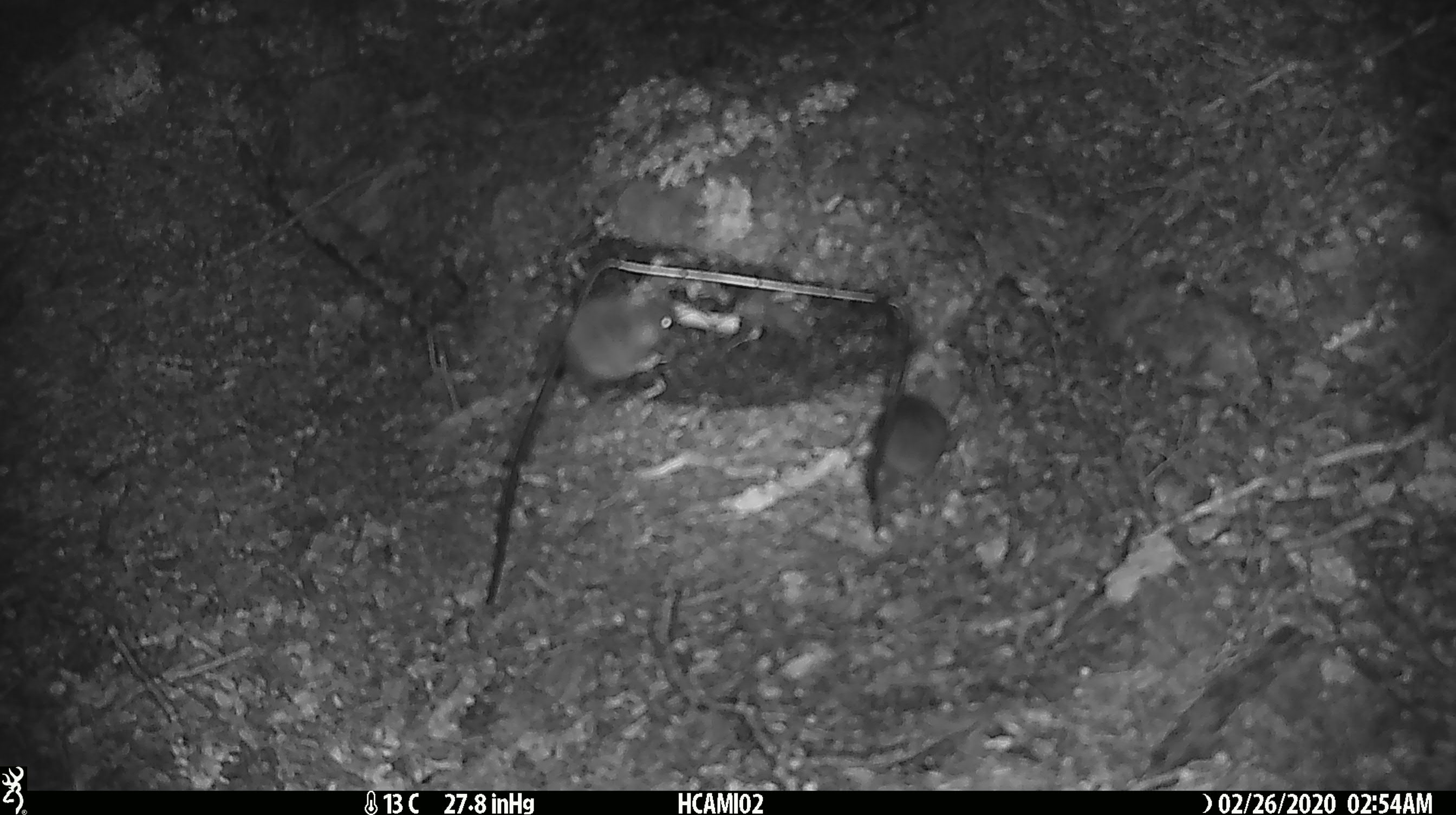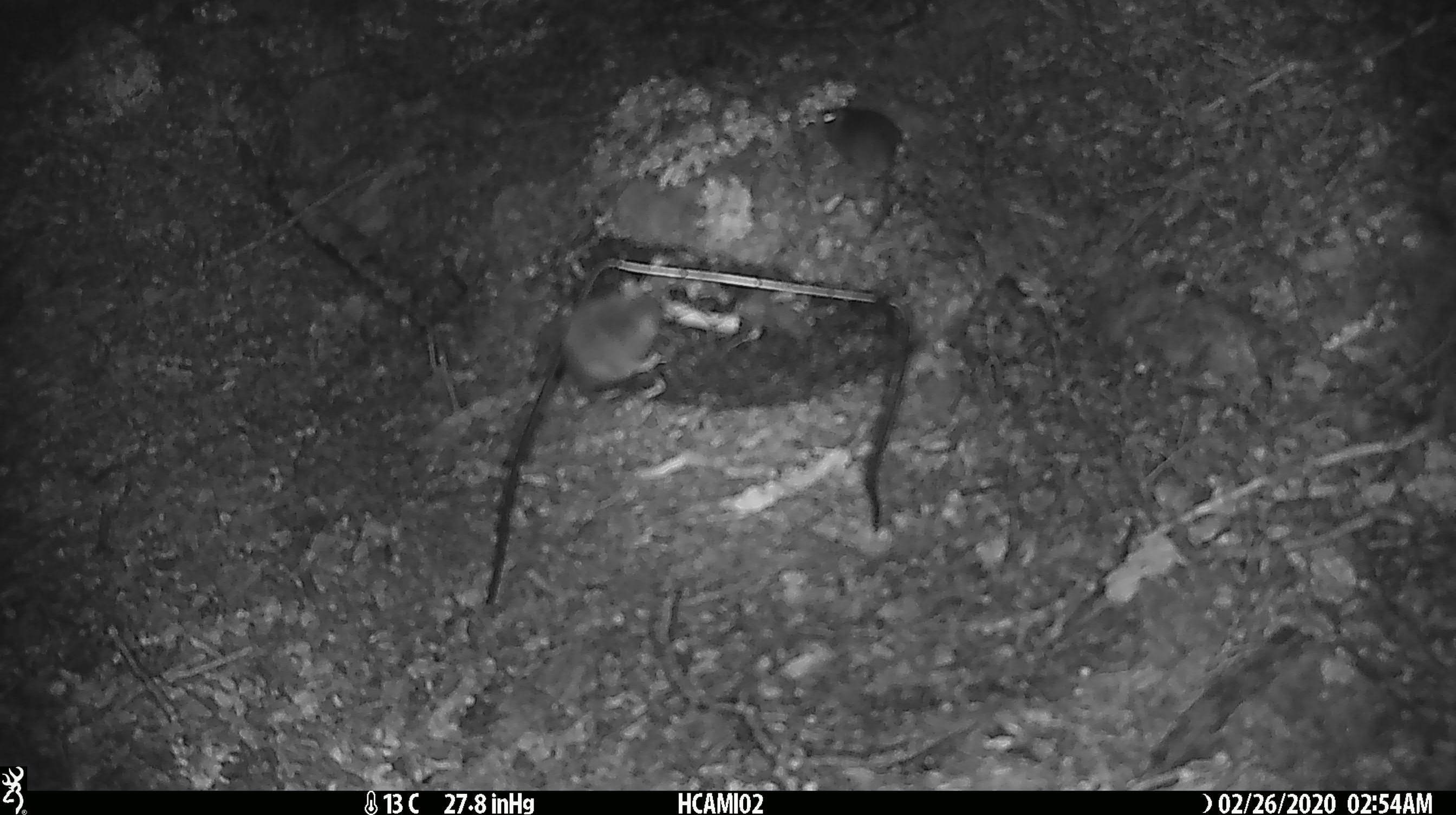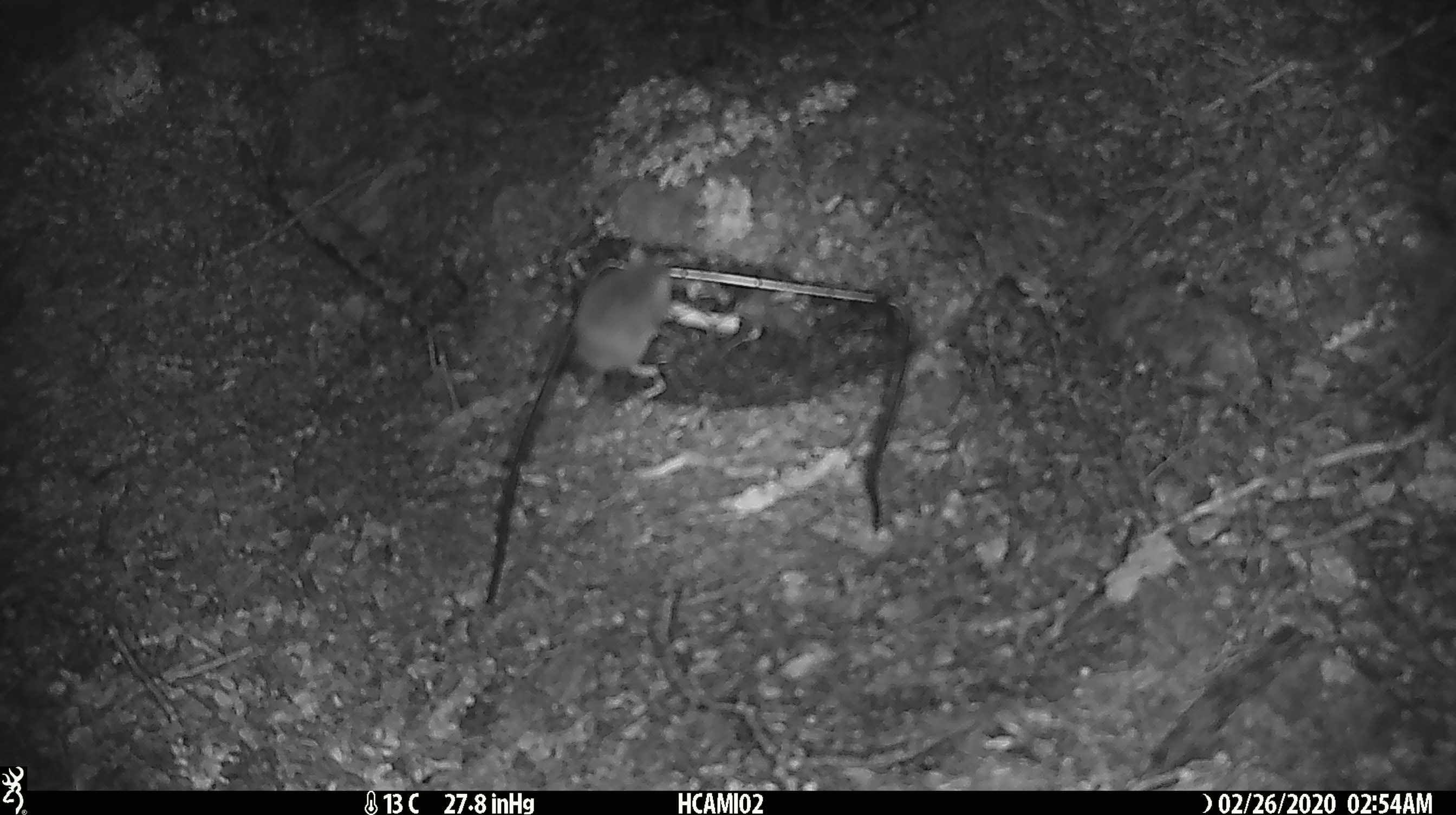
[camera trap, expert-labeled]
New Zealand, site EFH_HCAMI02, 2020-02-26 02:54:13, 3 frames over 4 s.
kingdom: Animalia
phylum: Chordata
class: Mammalia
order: Rodentia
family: Muridae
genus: Mus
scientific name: Mus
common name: mouse